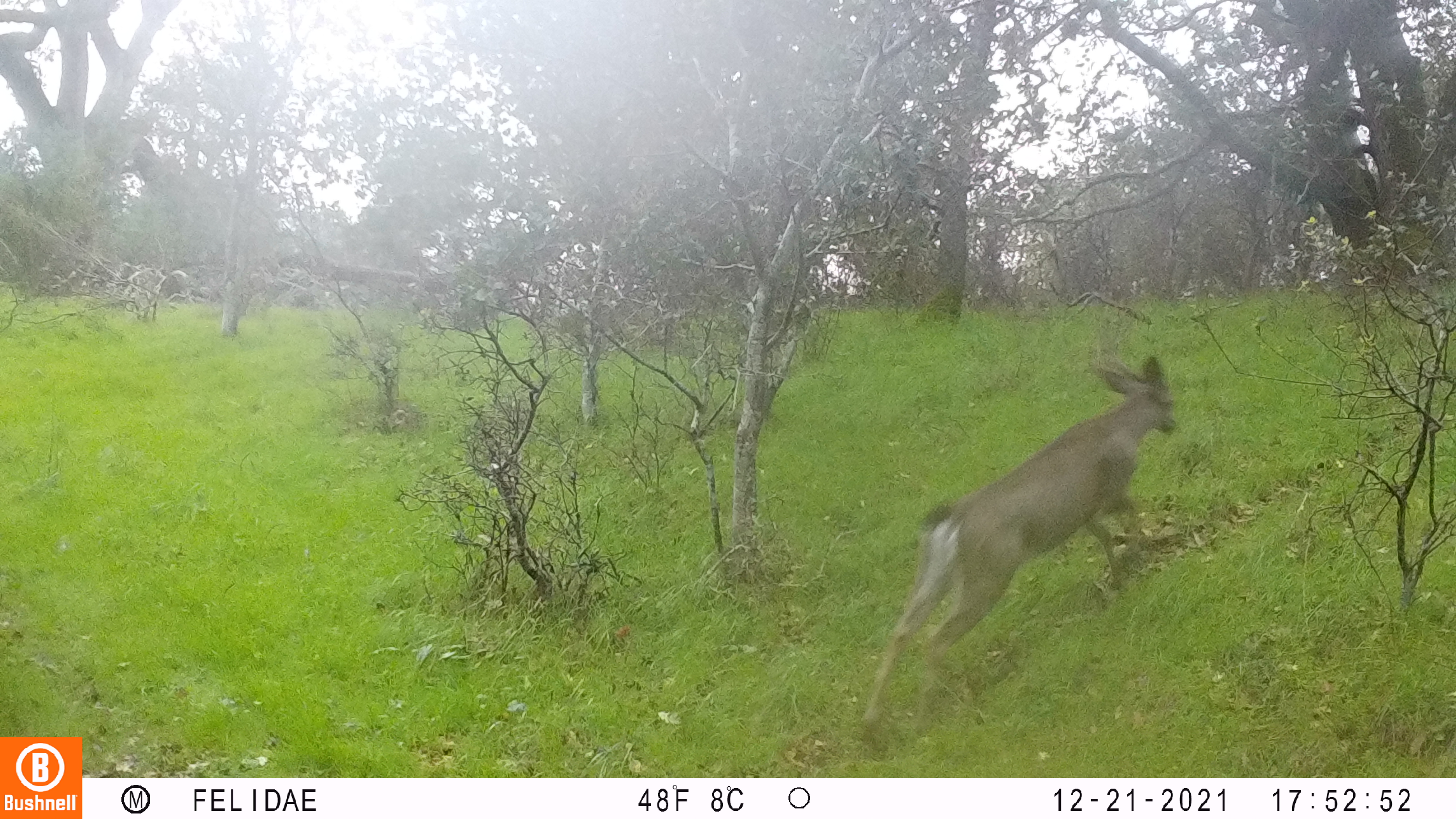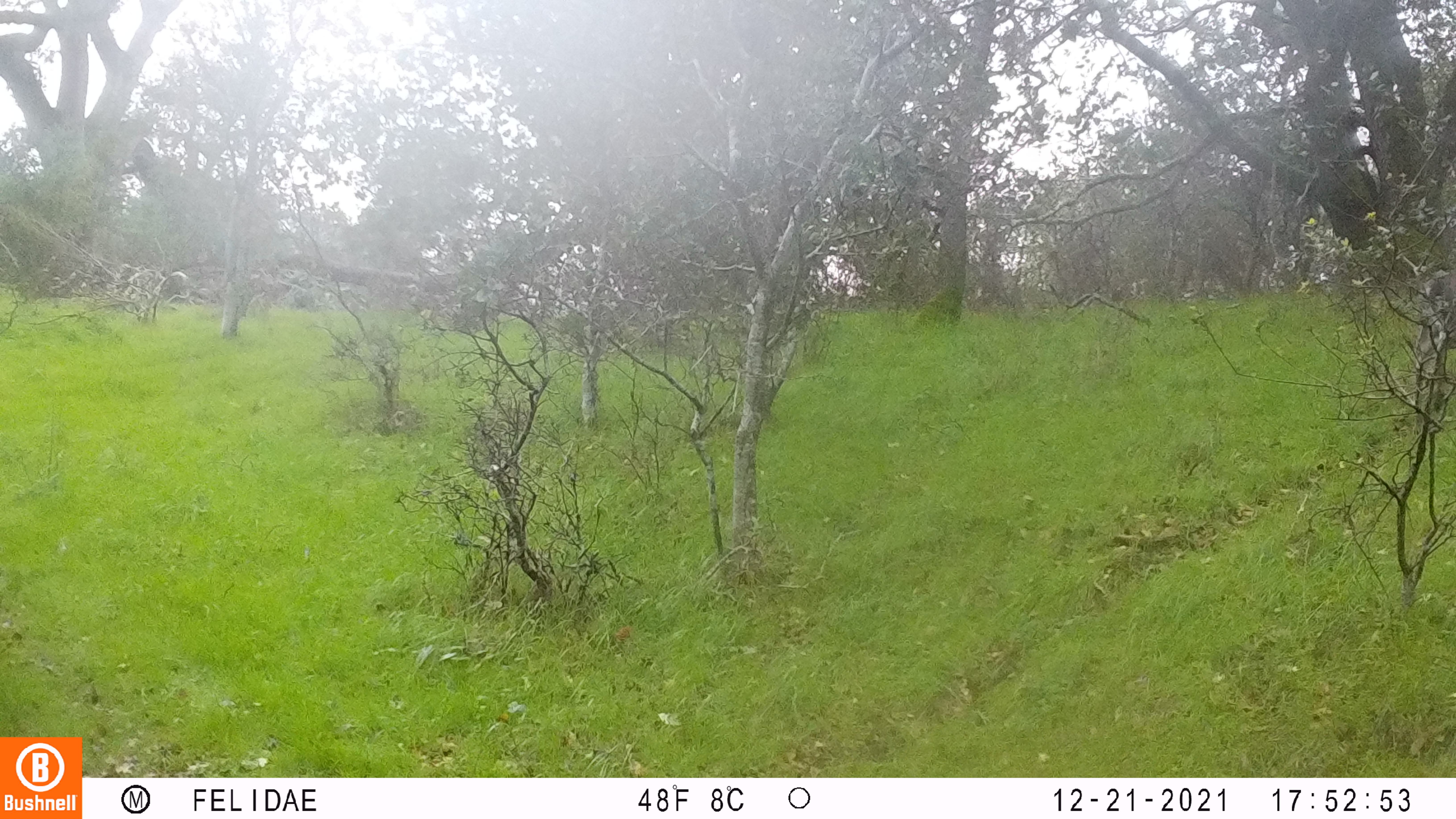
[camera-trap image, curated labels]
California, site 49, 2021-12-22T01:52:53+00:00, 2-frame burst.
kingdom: Animalia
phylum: Chordata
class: Mammalia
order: Artiodactyla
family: Cervidae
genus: Odocoileus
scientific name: Odocoileus hemionus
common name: mule deer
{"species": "mule deer (Odocoileus hemionus)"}